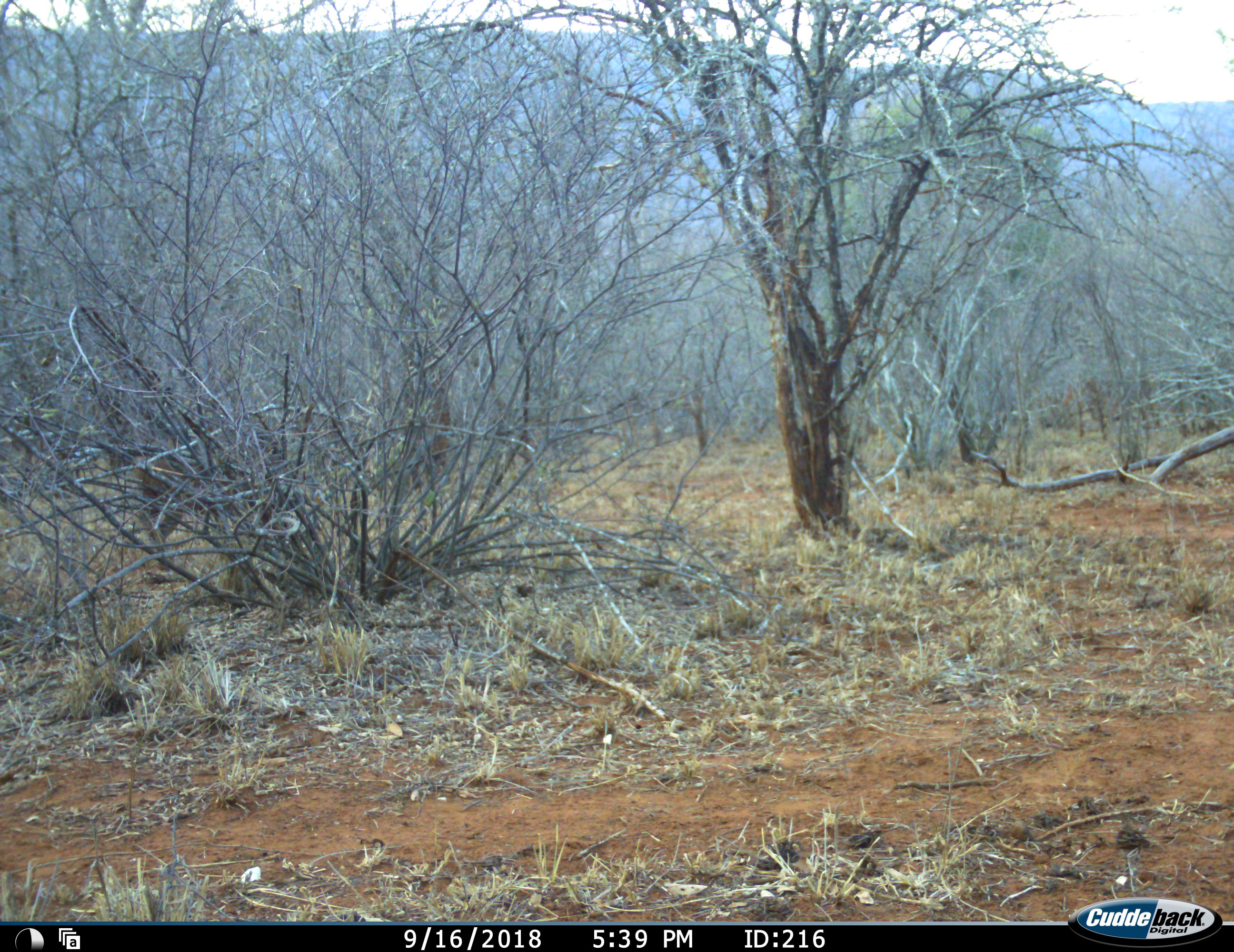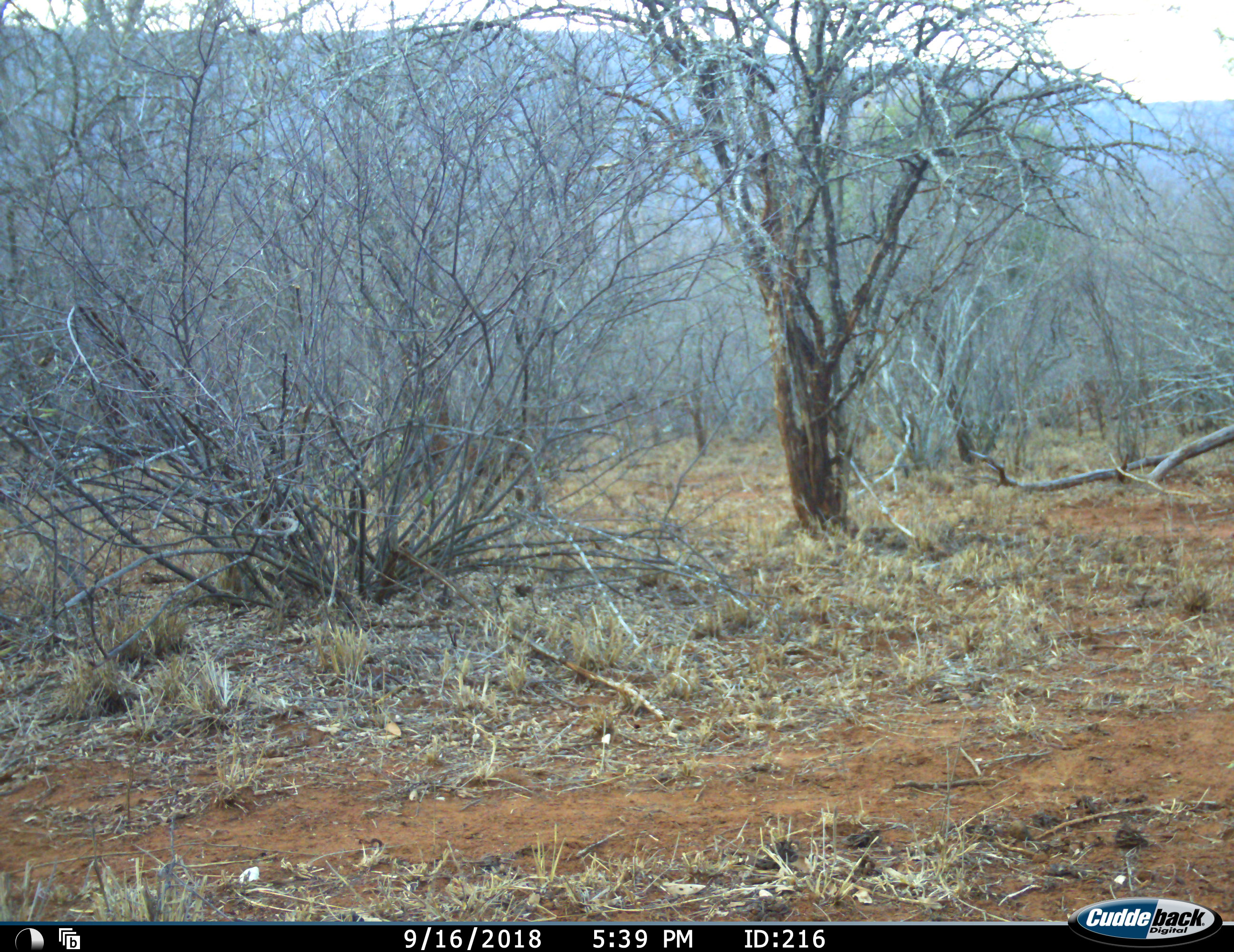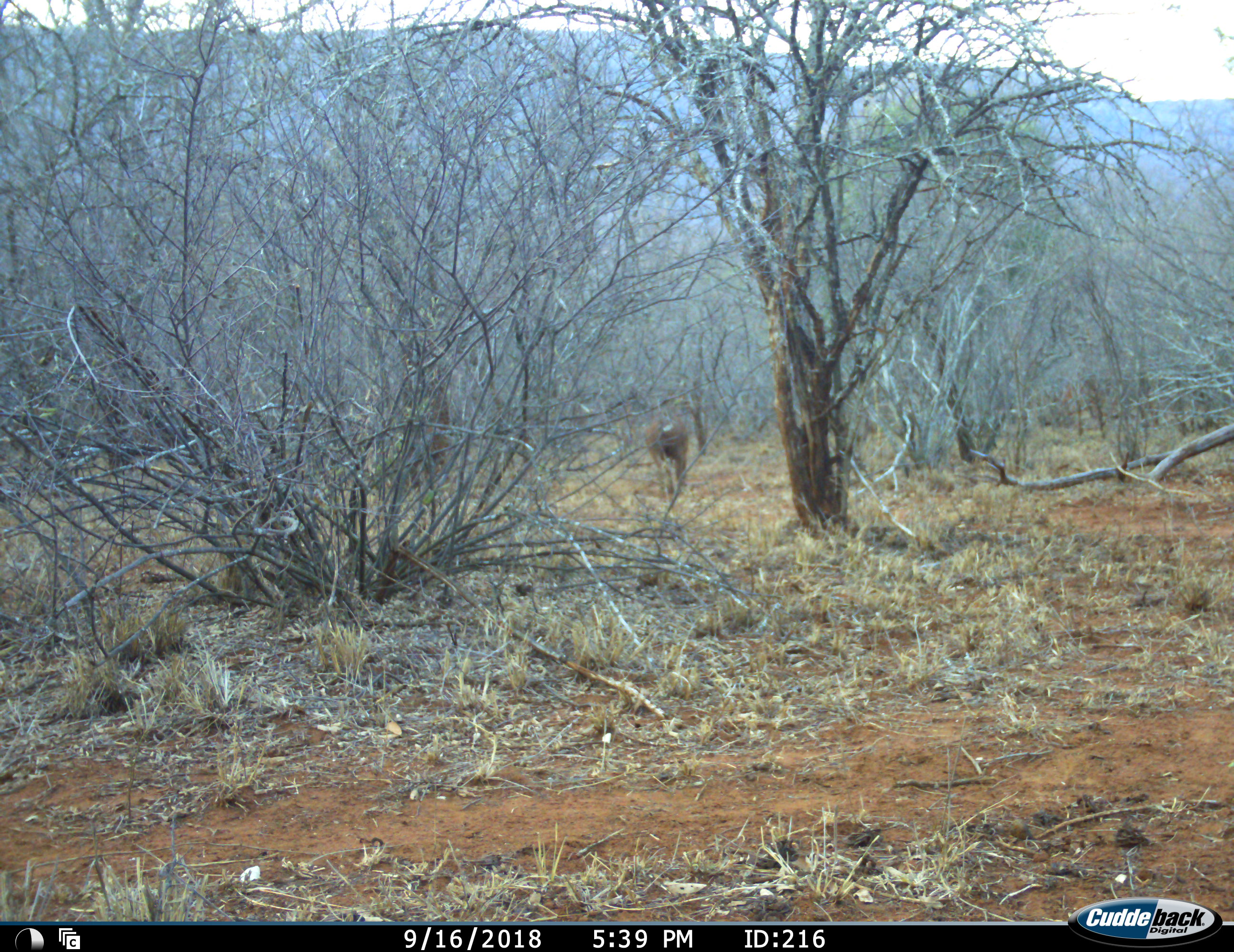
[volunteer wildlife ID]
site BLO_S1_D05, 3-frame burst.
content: unidentified animal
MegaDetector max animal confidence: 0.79